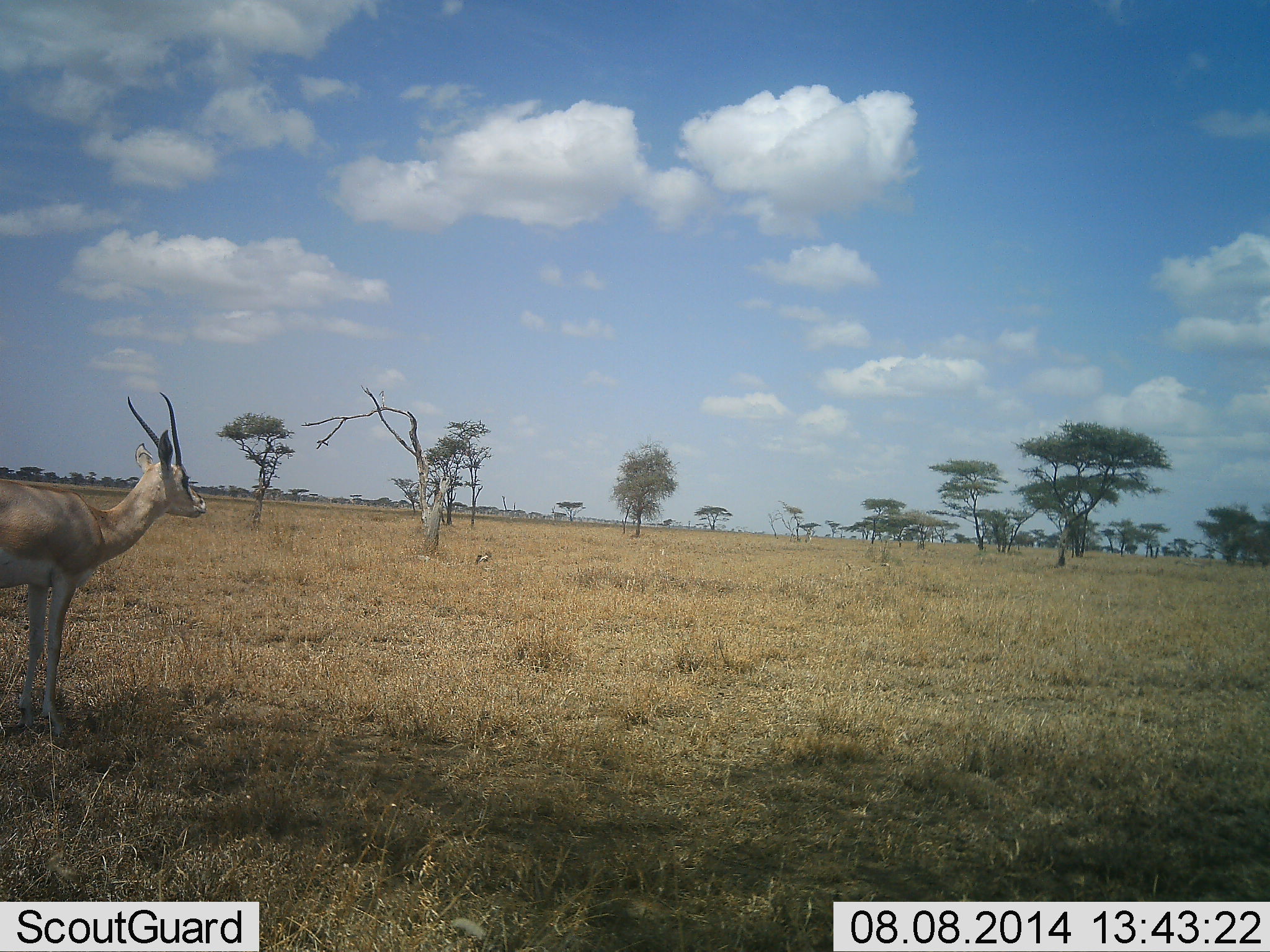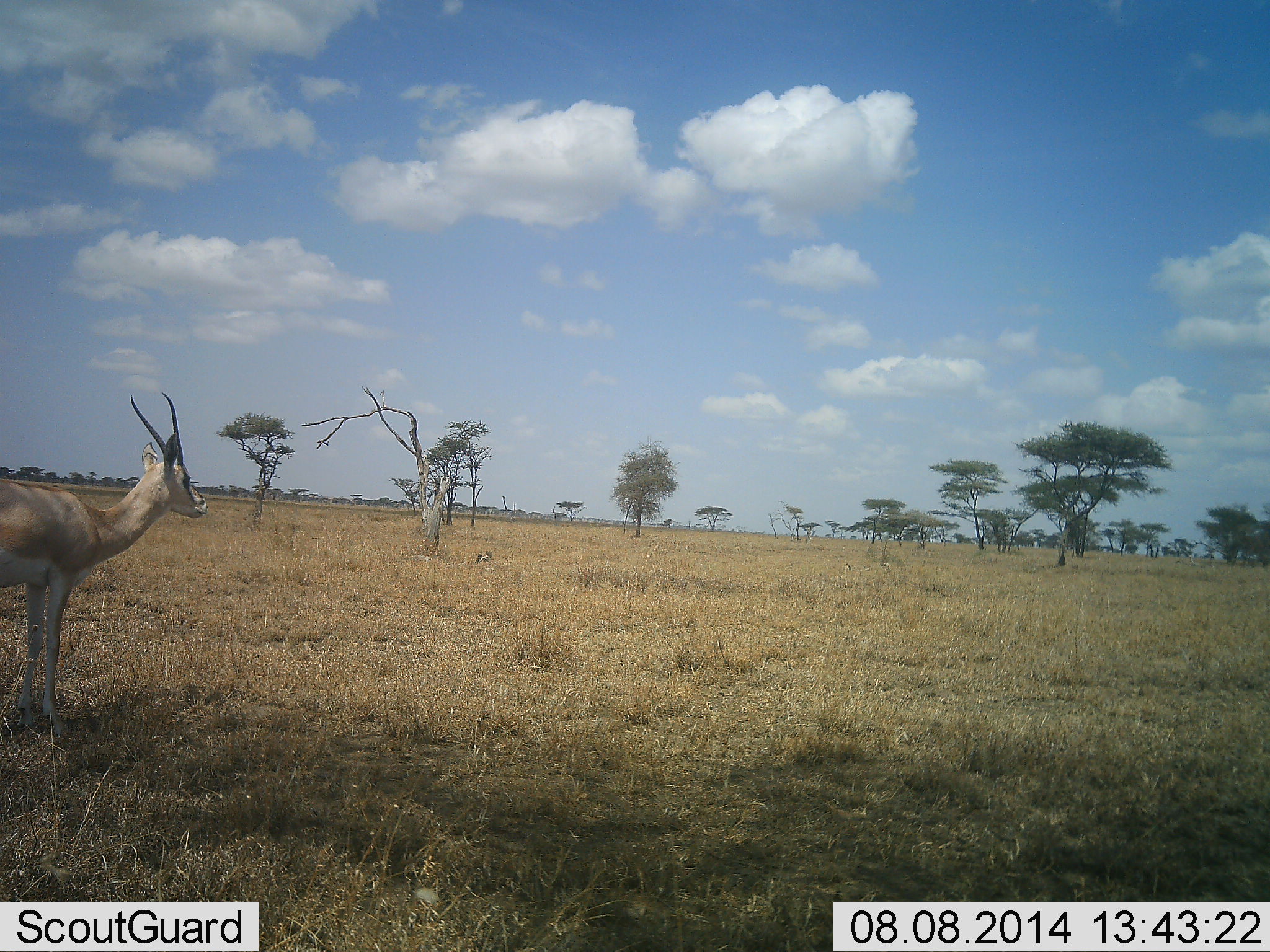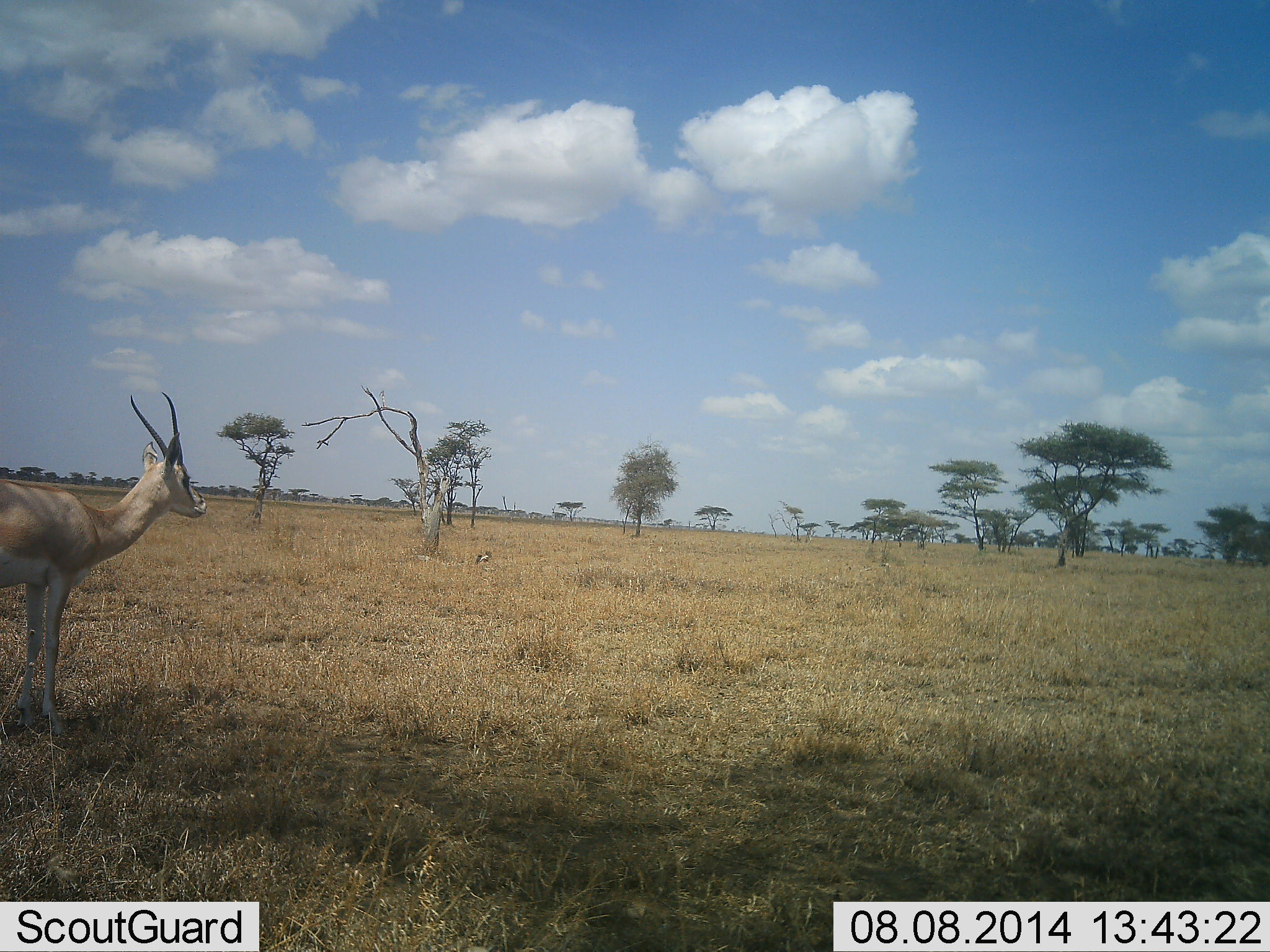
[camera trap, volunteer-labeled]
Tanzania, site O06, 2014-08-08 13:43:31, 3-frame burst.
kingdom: Animalia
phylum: Chordata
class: Mammalia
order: Artiodactyla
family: Bovidae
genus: Nanger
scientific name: Nanger granti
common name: grant's gazelle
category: gazellegrants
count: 1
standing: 100%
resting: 0%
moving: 0%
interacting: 0%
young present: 0%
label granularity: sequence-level